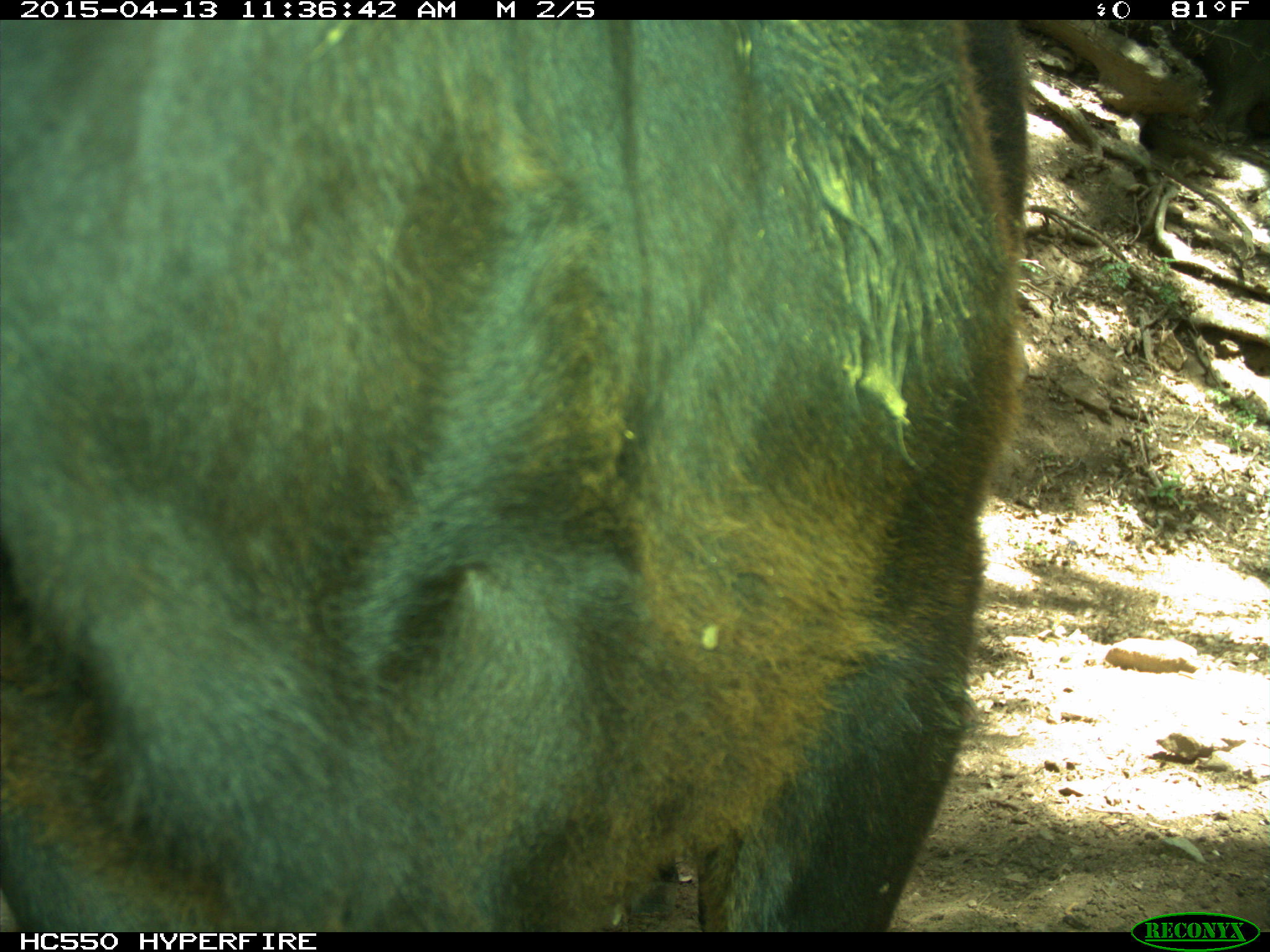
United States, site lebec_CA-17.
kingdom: Animalia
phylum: Chordata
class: Mammalia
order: Artiodactyla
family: Bovidae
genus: Bos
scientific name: Bos taurus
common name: domestic cow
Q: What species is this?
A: Bos taurus (domestic cow).